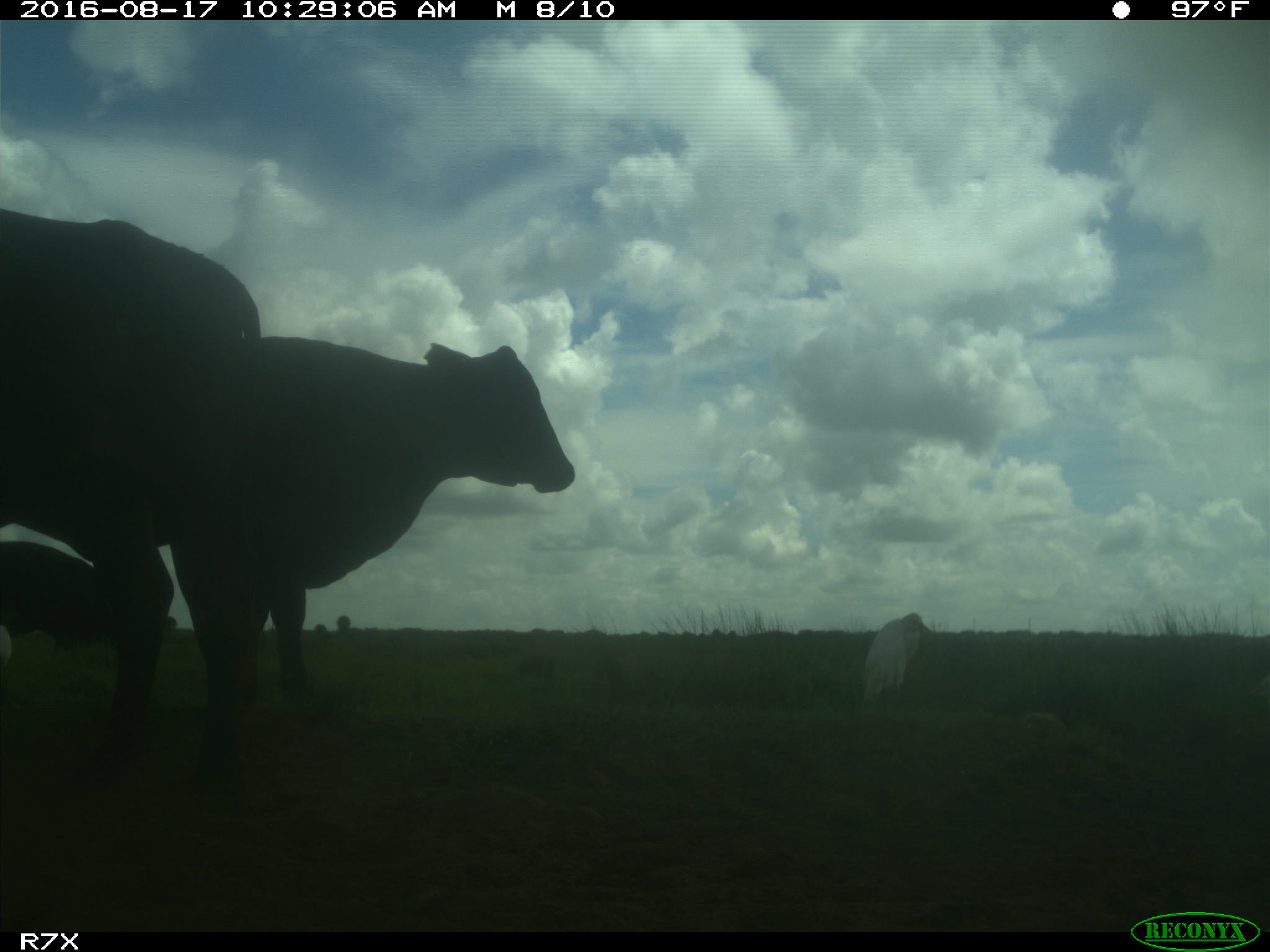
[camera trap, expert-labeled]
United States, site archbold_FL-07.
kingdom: Animalia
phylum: Chordata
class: Mammalia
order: Artiodactyla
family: Bovidae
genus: Bos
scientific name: Bos taurus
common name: domestic cow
Bos taurus (domestic cow).